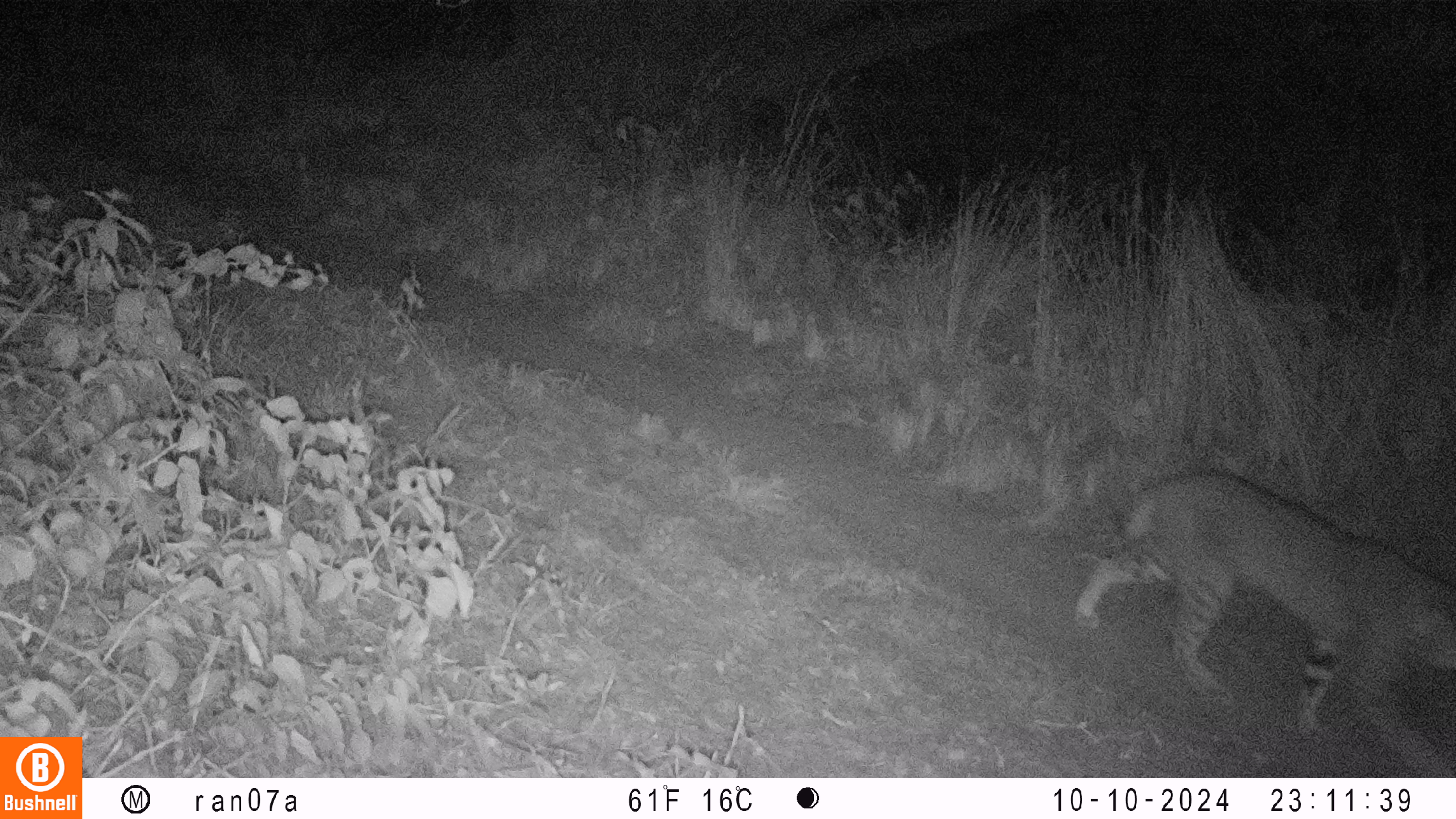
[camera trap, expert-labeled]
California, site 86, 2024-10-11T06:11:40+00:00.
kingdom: Animalia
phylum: Chordata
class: Mammalia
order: Carnivora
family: Felidae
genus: Lynx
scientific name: Lynx rufus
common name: bobcat